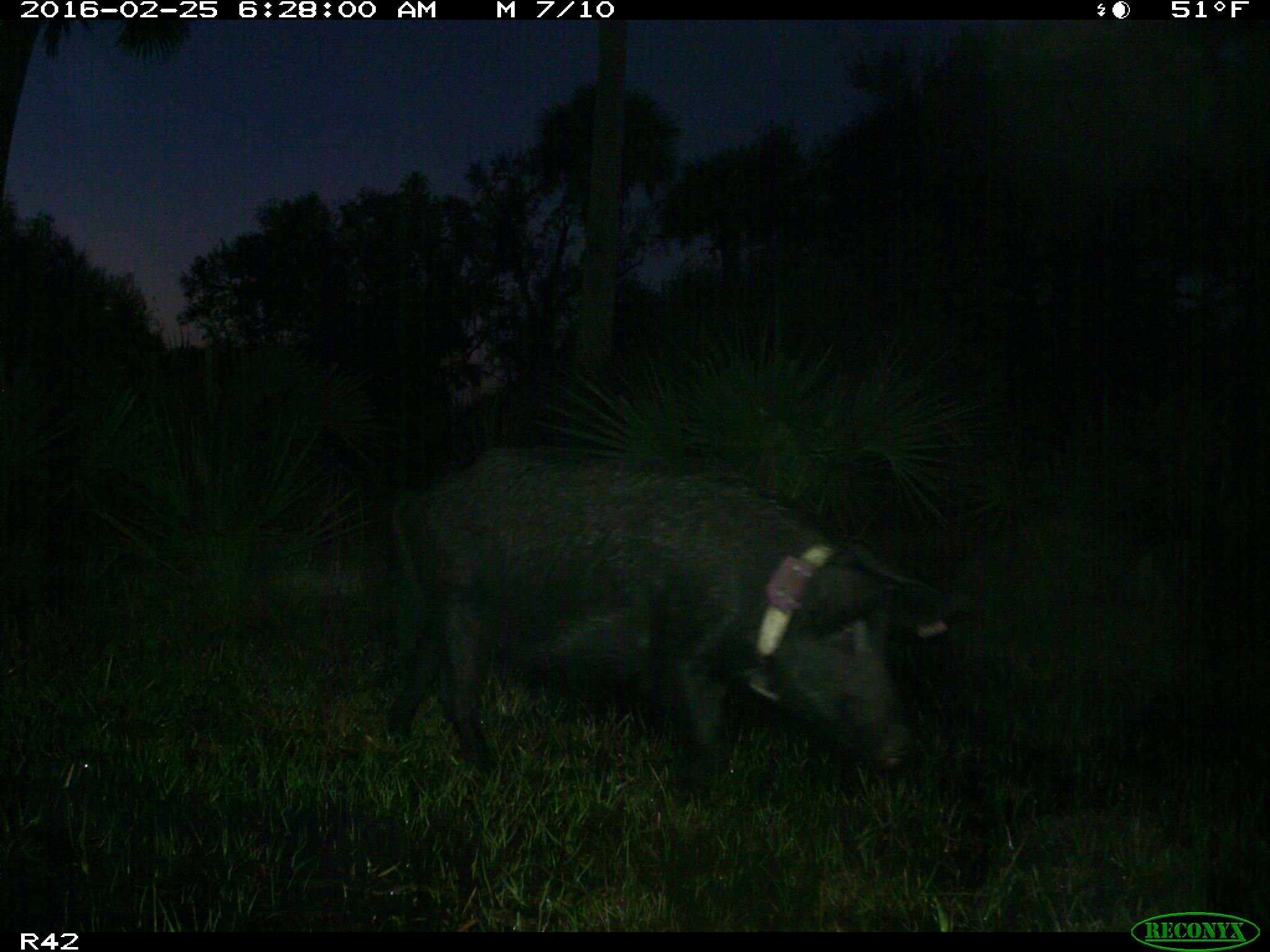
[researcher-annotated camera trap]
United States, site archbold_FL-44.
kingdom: Animalia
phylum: Chordata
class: Mammalia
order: Artiodactyla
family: Suidae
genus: Sus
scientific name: Sus scrofa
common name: wild boar